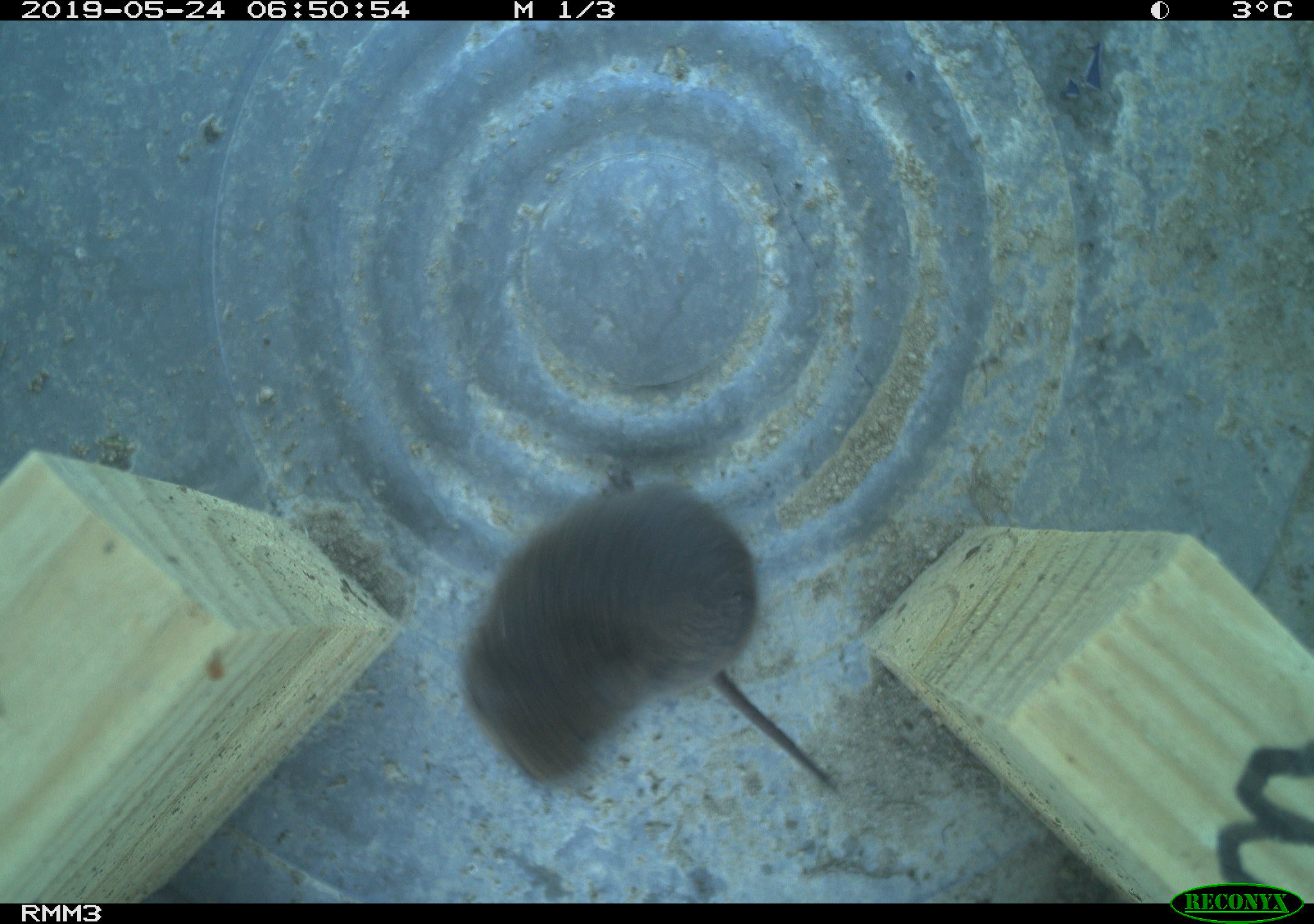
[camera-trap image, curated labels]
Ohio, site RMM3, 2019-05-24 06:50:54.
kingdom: Animalia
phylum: Chordata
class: Mammalia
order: Rodentia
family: Cricetidae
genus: Microtus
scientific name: Microtus pennsylvanicus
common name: meadow vole